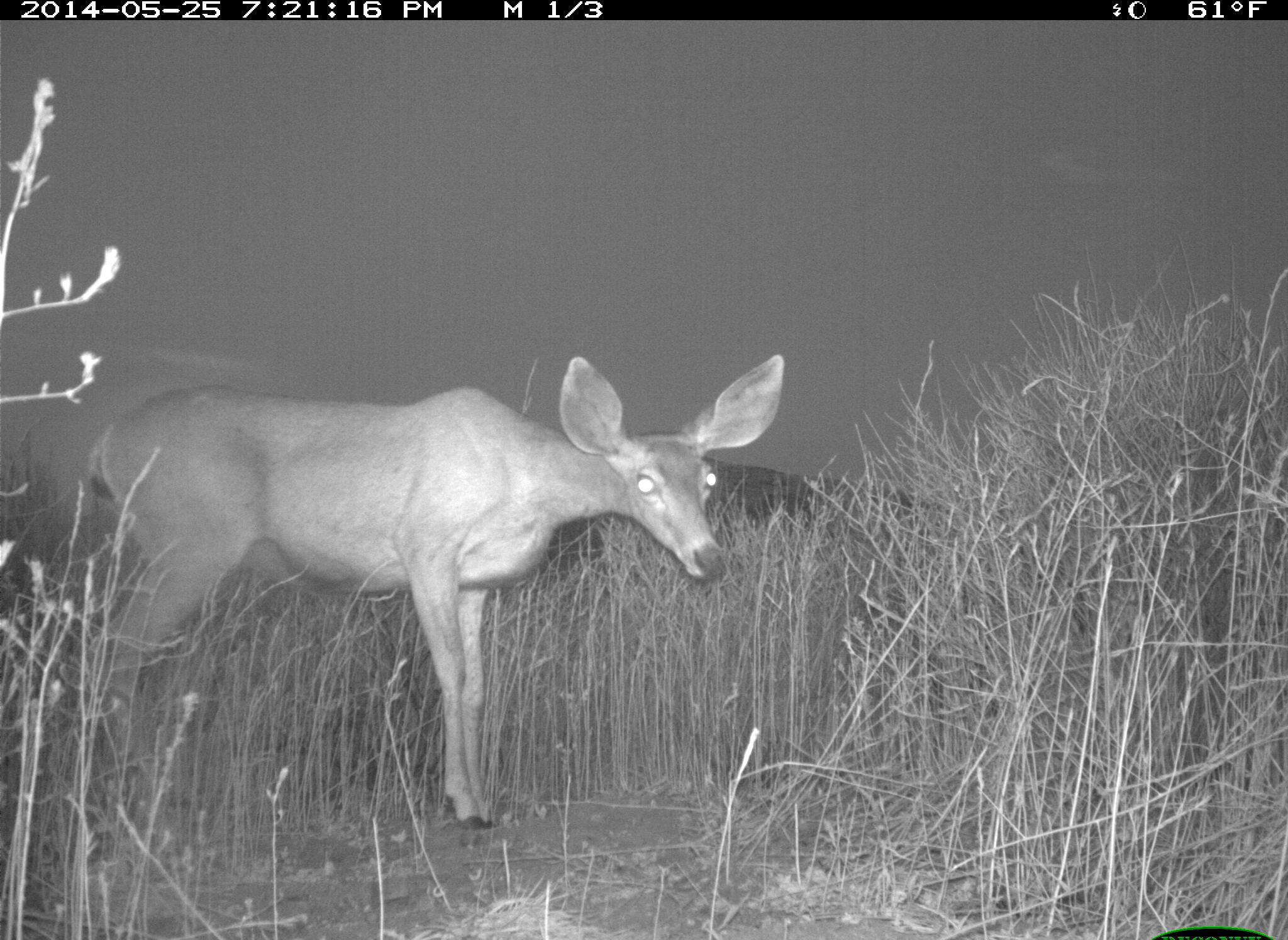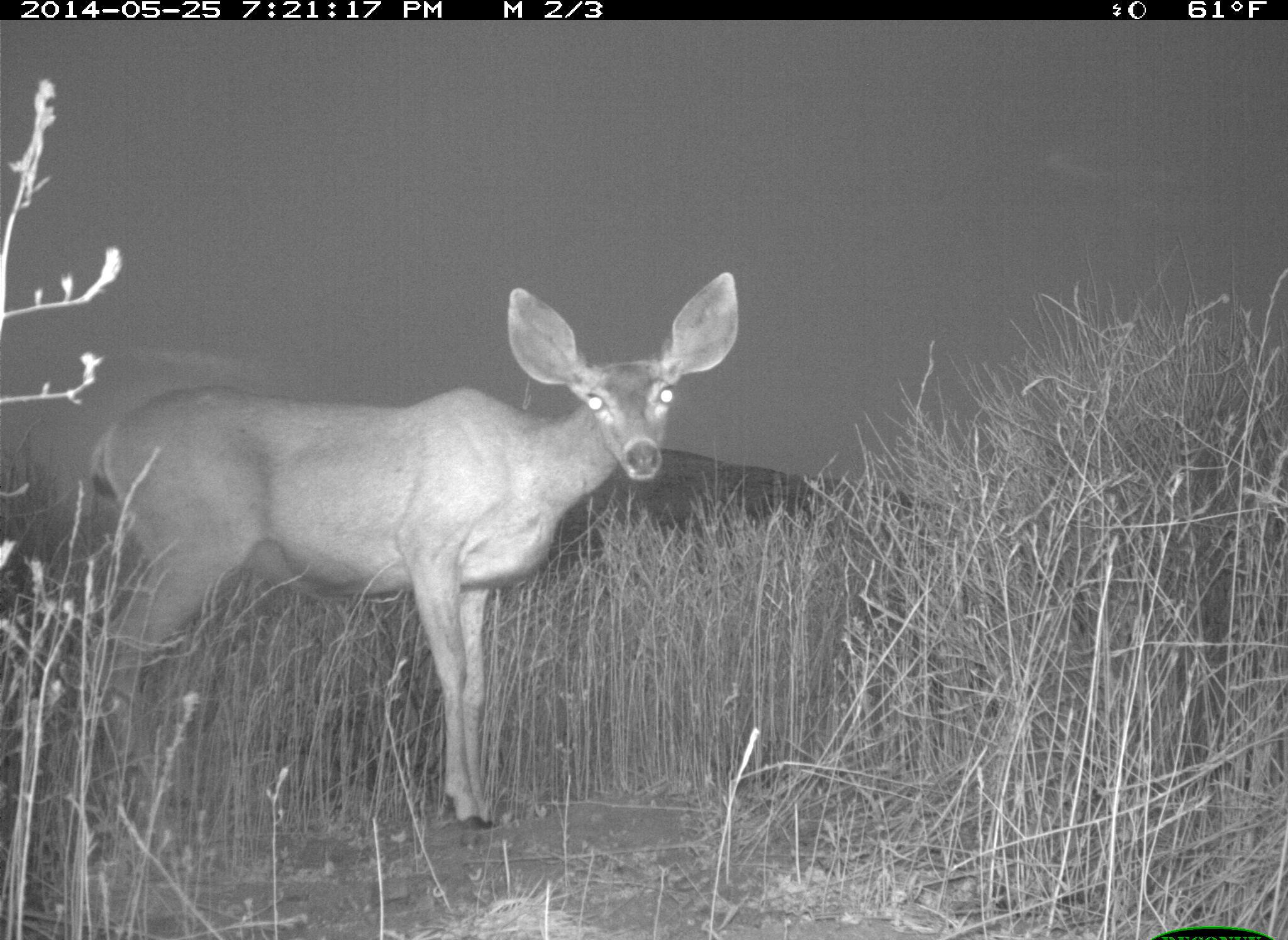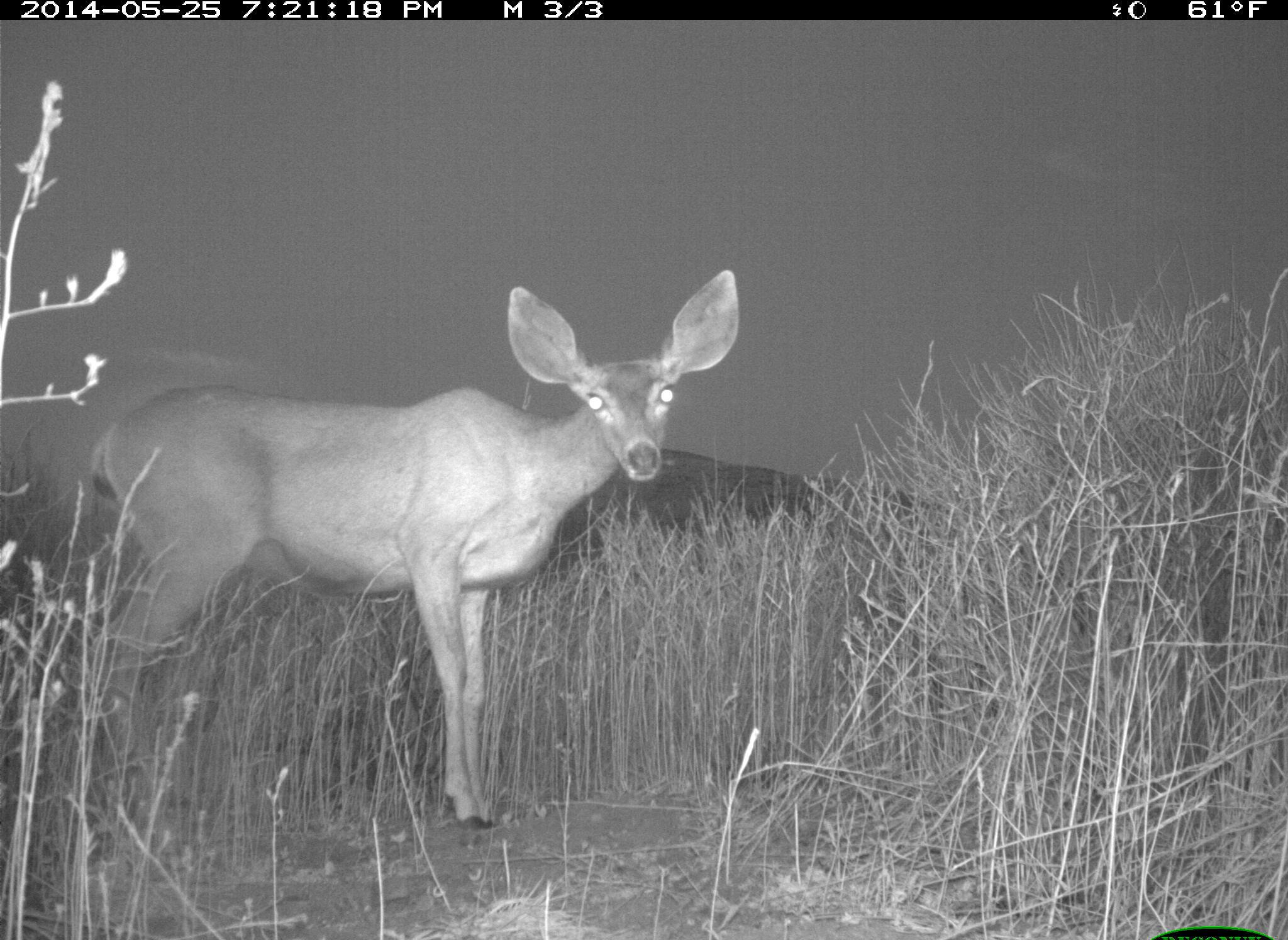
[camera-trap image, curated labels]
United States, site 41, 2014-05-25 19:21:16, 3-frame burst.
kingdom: Animalia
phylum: Chordata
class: Mammalia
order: Artiodactyla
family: Cervidae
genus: Odocoileus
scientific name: Odocoileus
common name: deer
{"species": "deer (Odocoileus)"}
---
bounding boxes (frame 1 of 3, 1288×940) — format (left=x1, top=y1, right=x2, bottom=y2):
deer: (left=65, top=354, right=783, bottom=835)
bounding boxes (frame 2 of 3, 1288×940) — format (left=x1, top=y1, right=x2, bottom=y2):
deer: (left=86, top=271, right=738, bottom=835)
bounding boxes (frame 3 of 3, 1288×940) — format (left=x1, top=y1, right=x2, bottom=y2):
deer: (left=86, top=266, right=742, bottom=835)